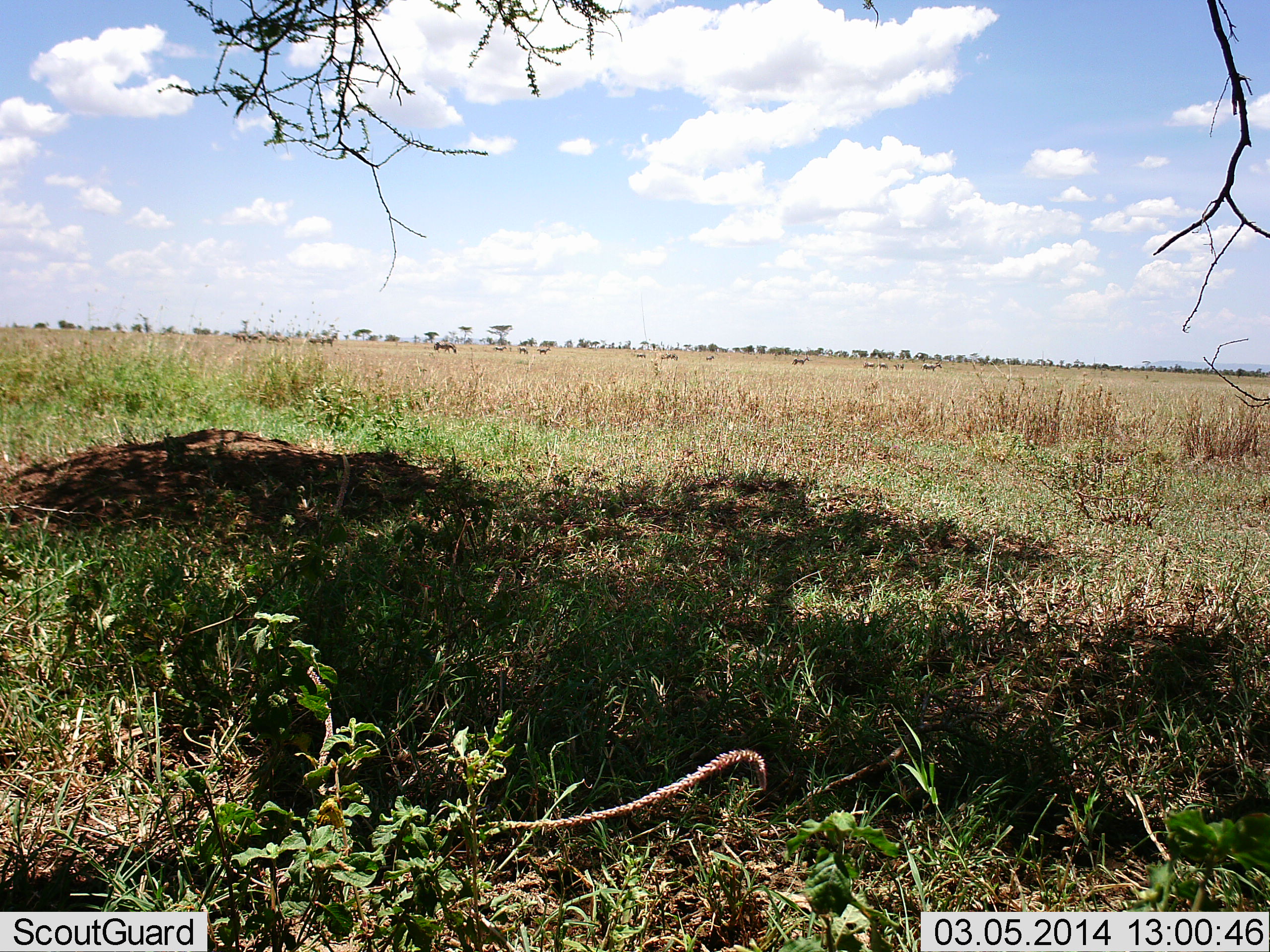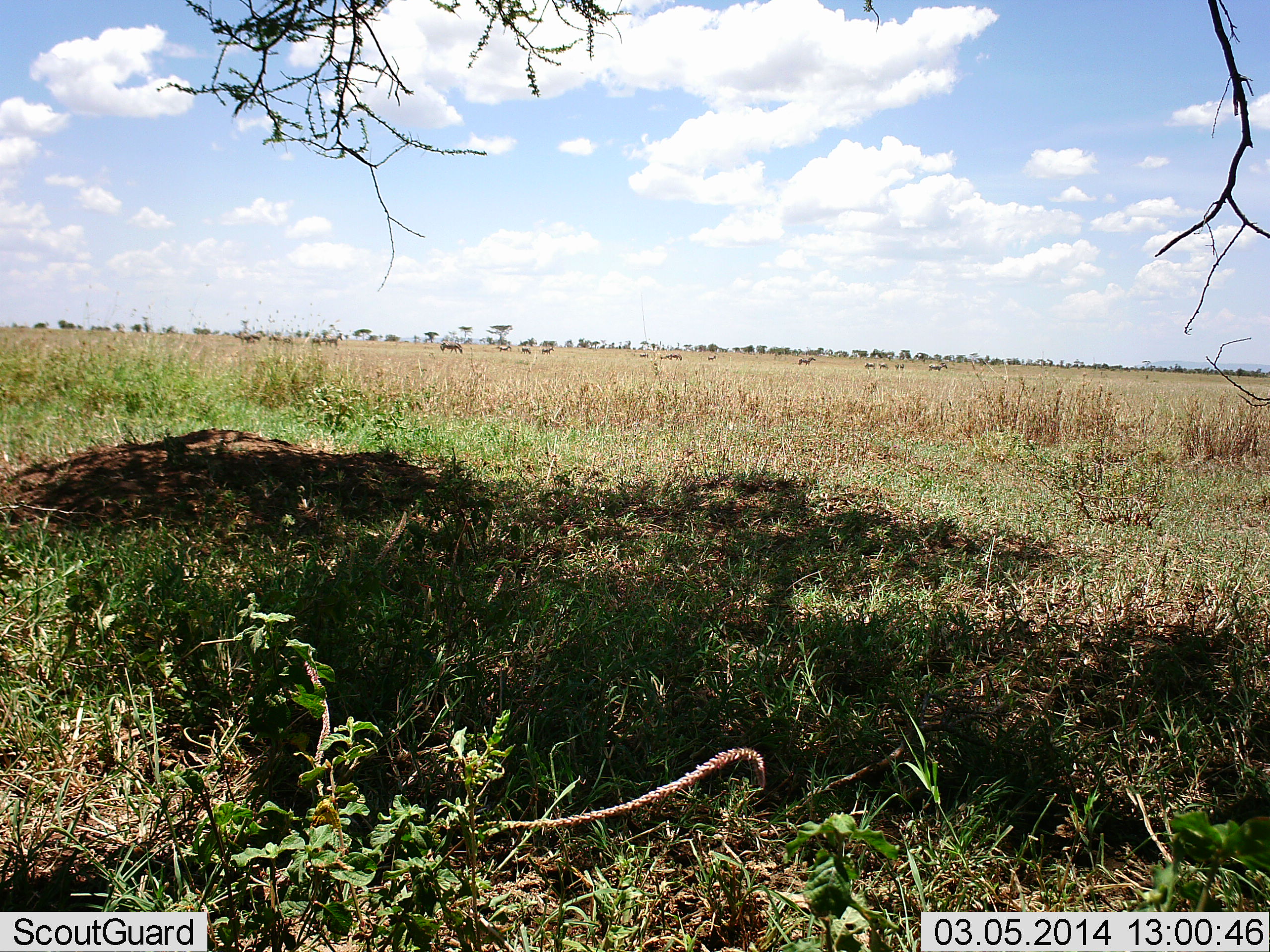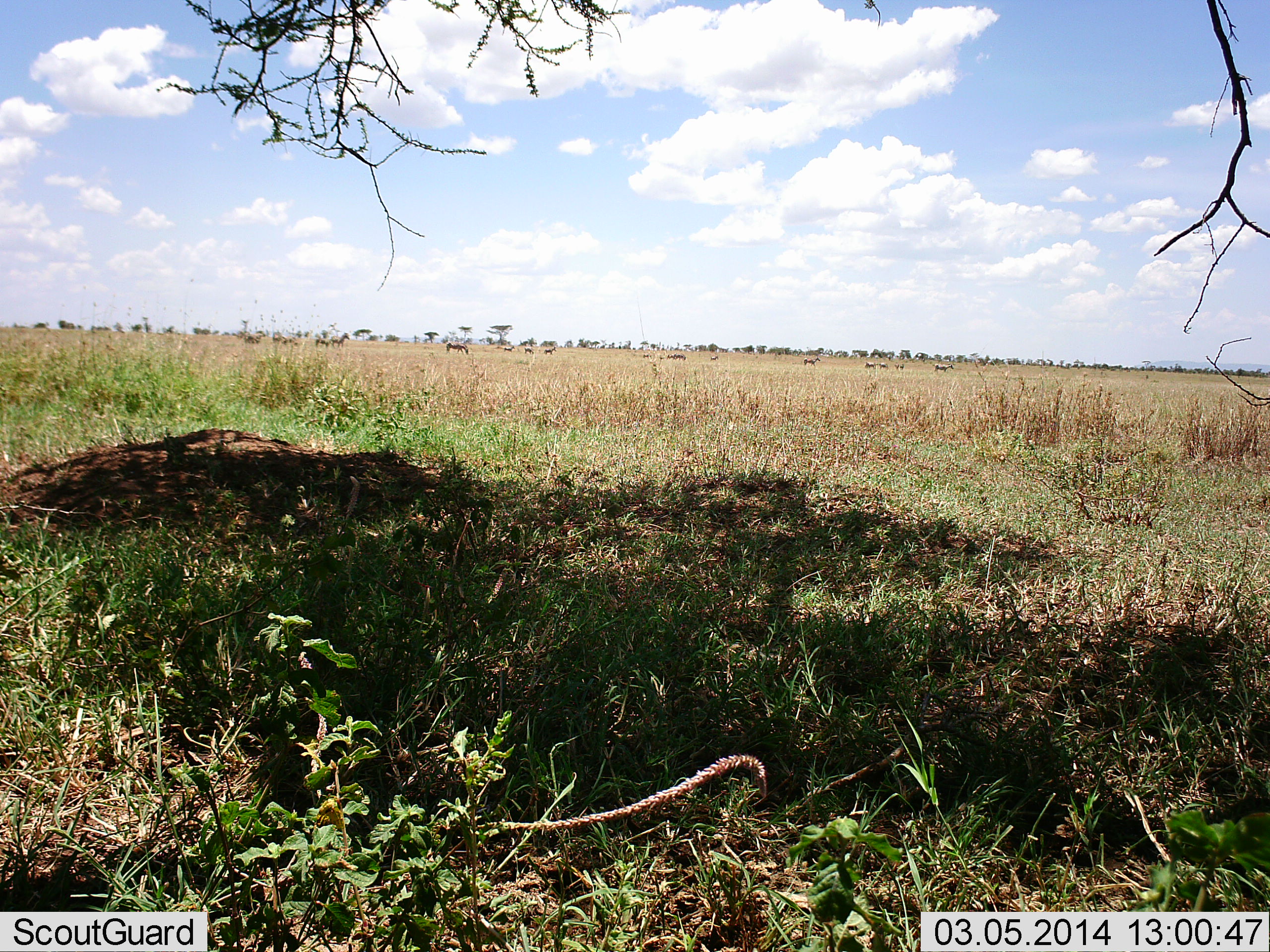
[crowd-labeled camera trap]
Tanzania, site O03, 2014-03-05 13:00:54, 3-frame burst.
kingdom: Animalia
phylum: Chordata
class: Mammalia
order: Perissodactyla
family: Equidae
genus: Equus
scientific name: Equus quagga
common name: plains zebra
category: zebra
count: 11-50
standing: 20%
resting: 0%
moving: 90%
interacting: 0%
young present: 0%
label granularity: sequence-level